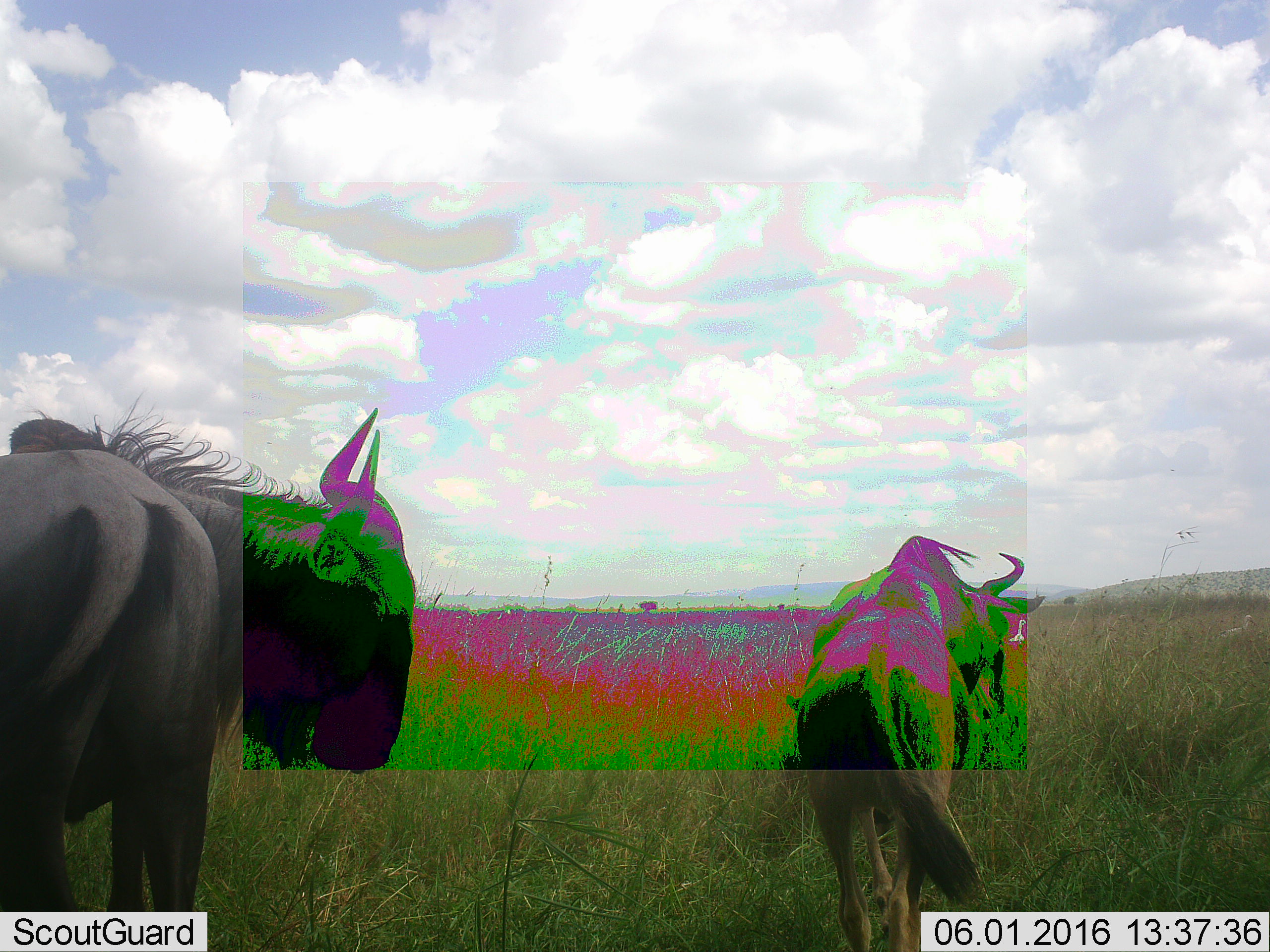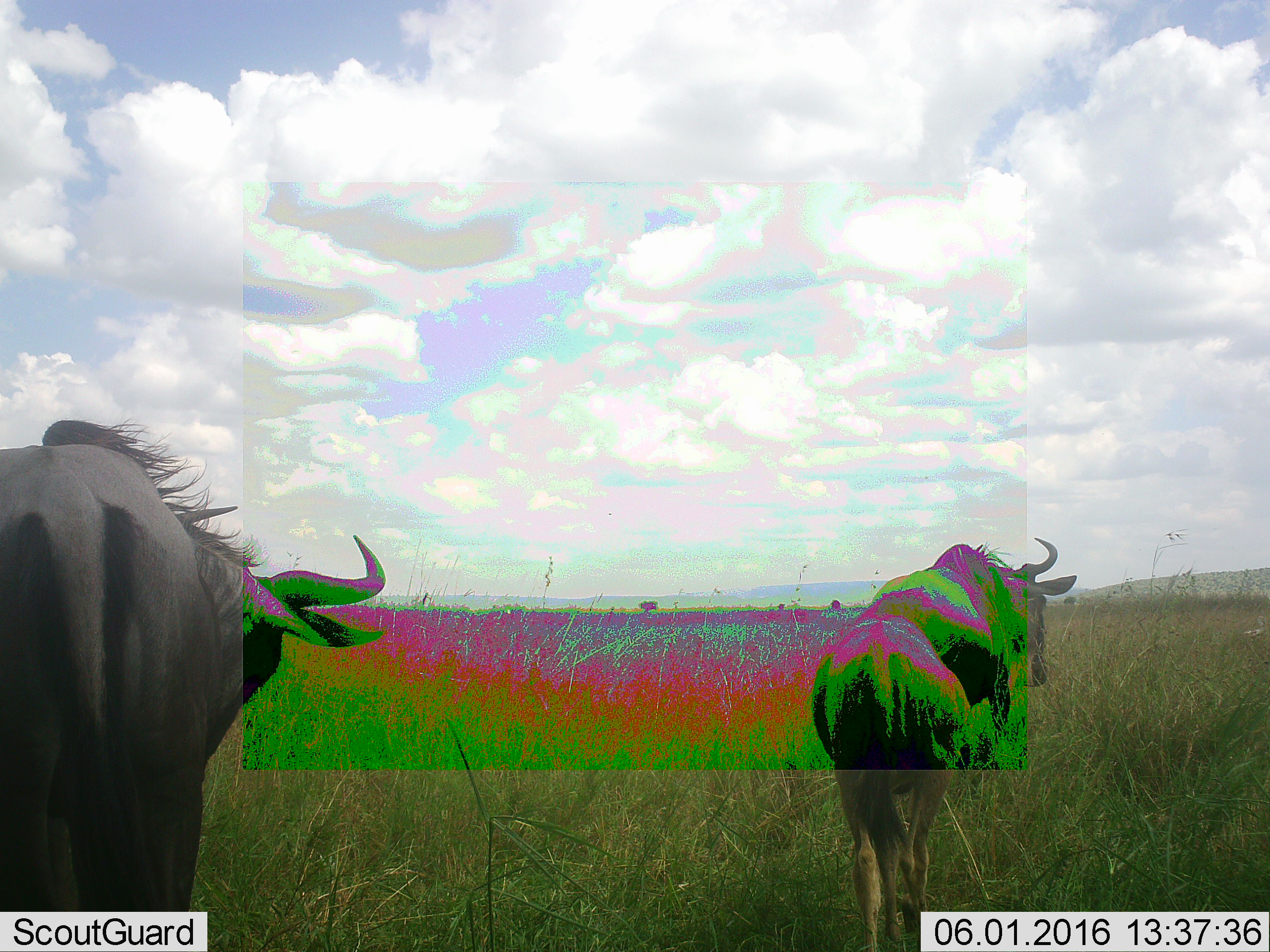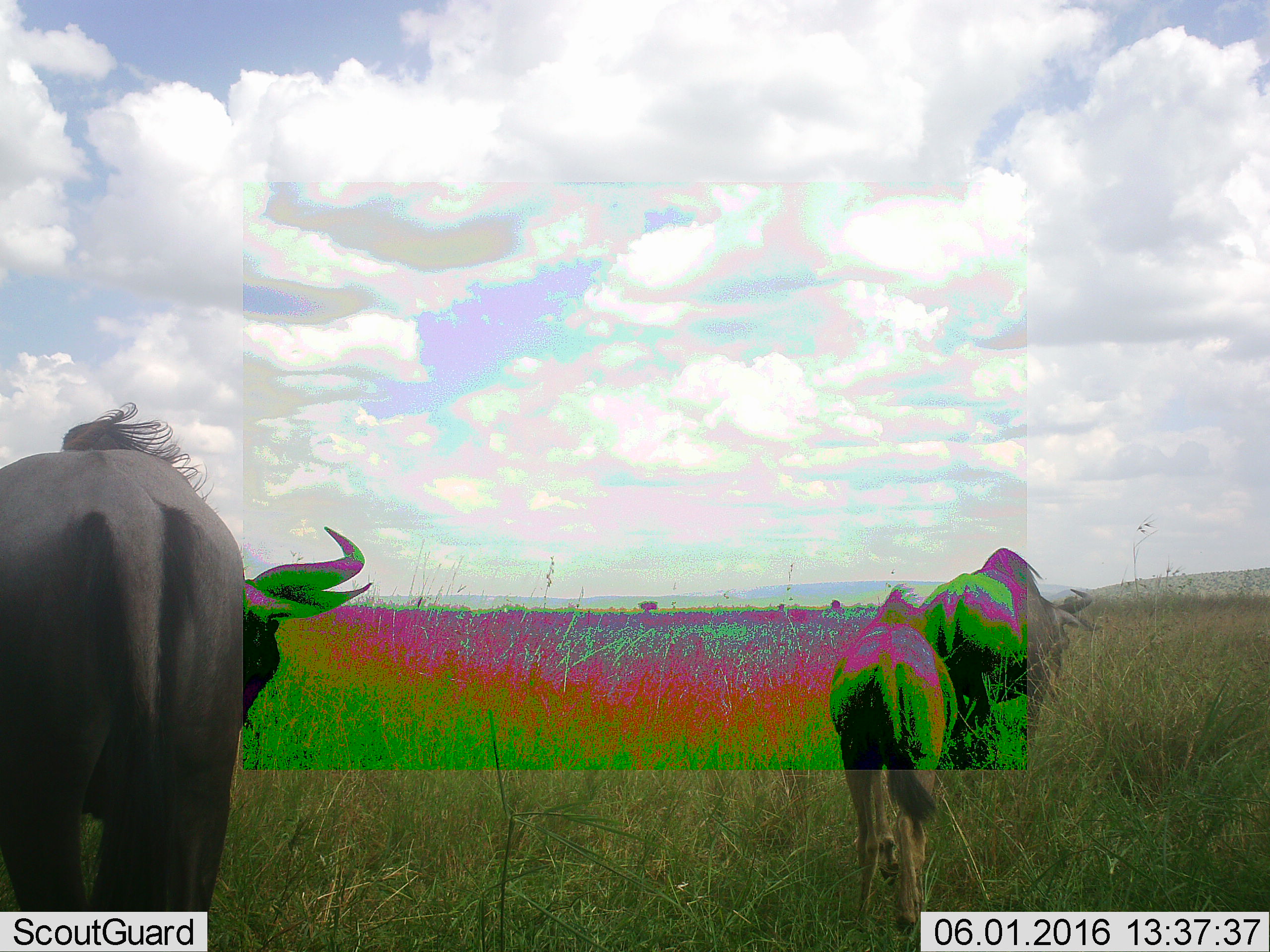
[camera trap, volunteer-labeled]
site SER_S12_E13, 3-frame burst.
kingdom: Animalia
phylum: Chordata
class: Mammalia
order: Artiodactyla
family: Bovidae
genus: Connochaetes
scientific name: Connochaetes taurinus taurinus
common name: blue wildebeest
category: wildebeestblue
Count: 3.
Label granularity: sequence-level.